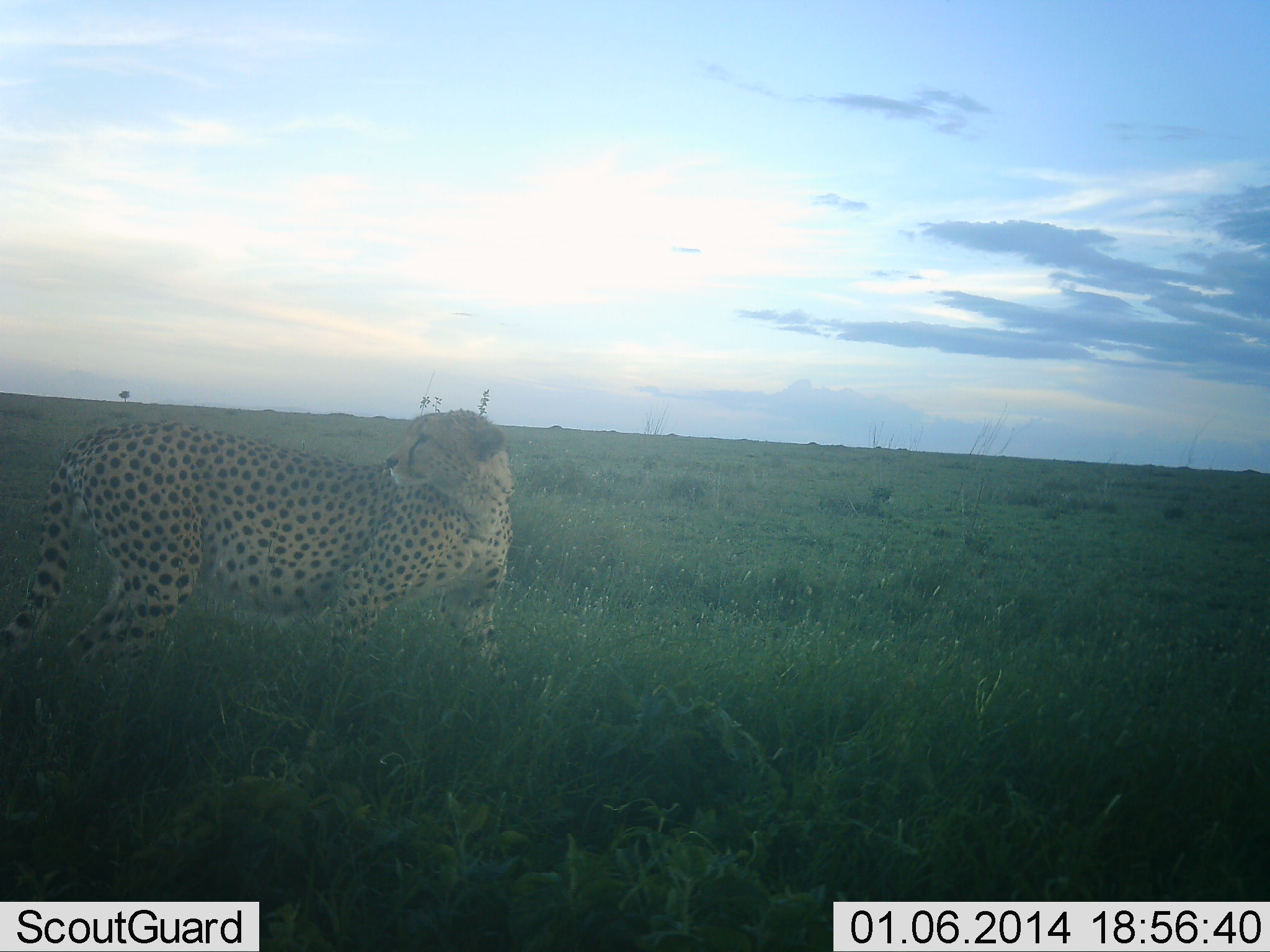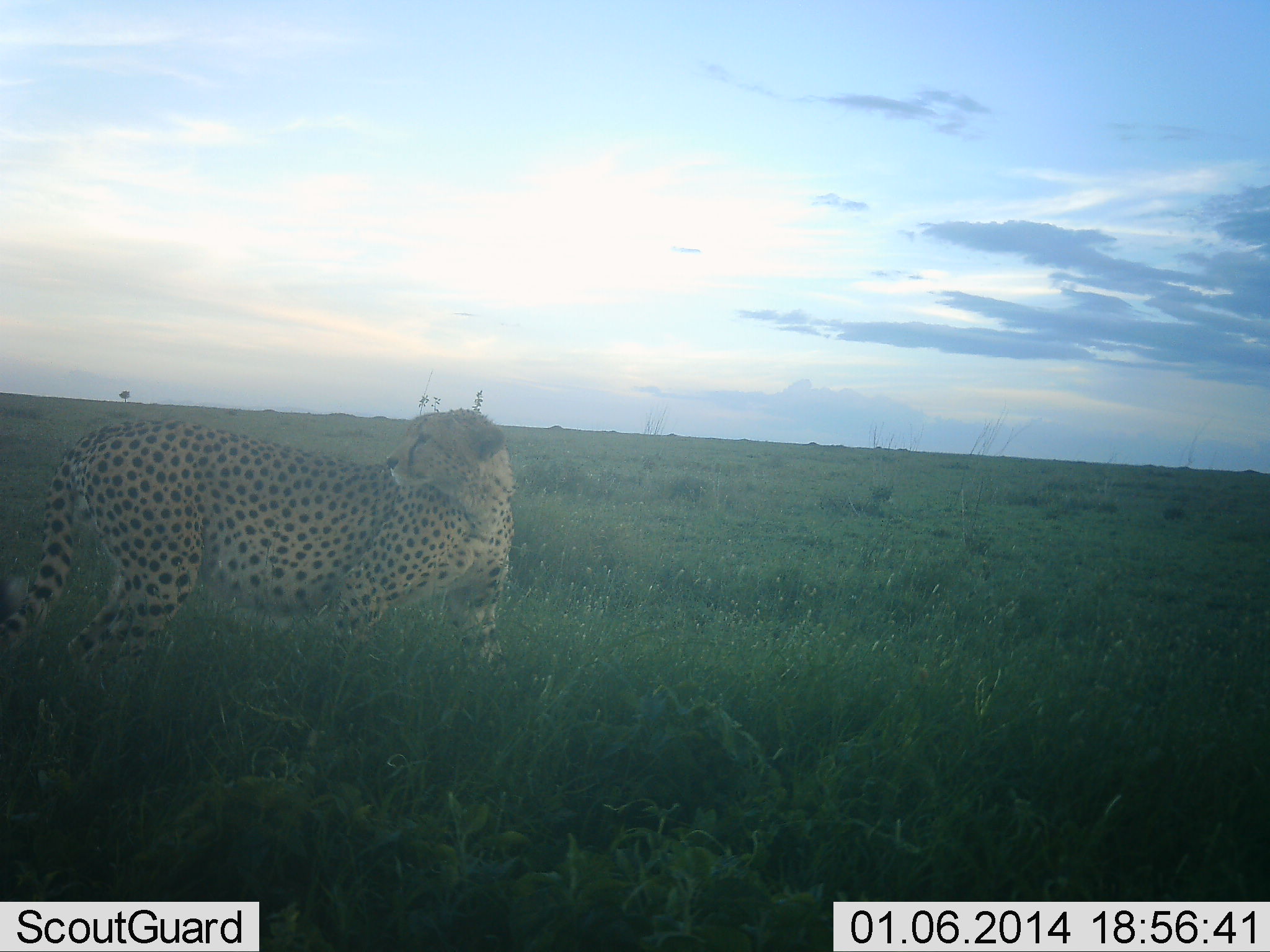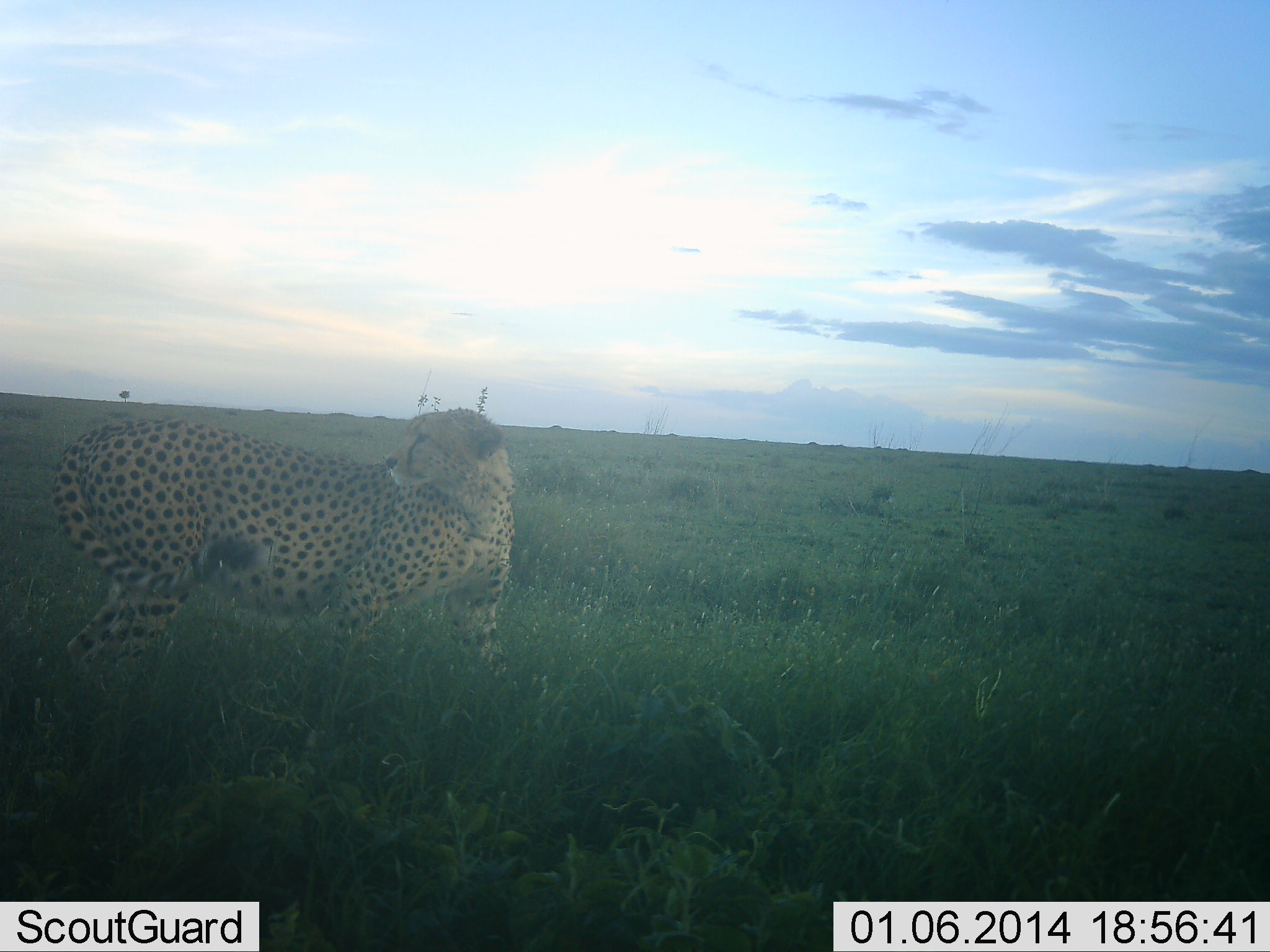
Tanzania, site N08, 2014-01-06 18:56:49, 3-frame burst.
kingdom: Animalia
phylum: Chordata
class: Mammalia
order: Carnivora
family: Felidae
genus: Acinonyx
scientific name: Acinonyx jubatus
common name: cheetah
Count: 1.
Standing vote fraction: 90%.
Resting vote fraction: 0%.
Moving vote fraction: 10%.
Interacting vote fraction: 10%.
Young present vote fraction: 0%.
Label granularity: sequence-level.